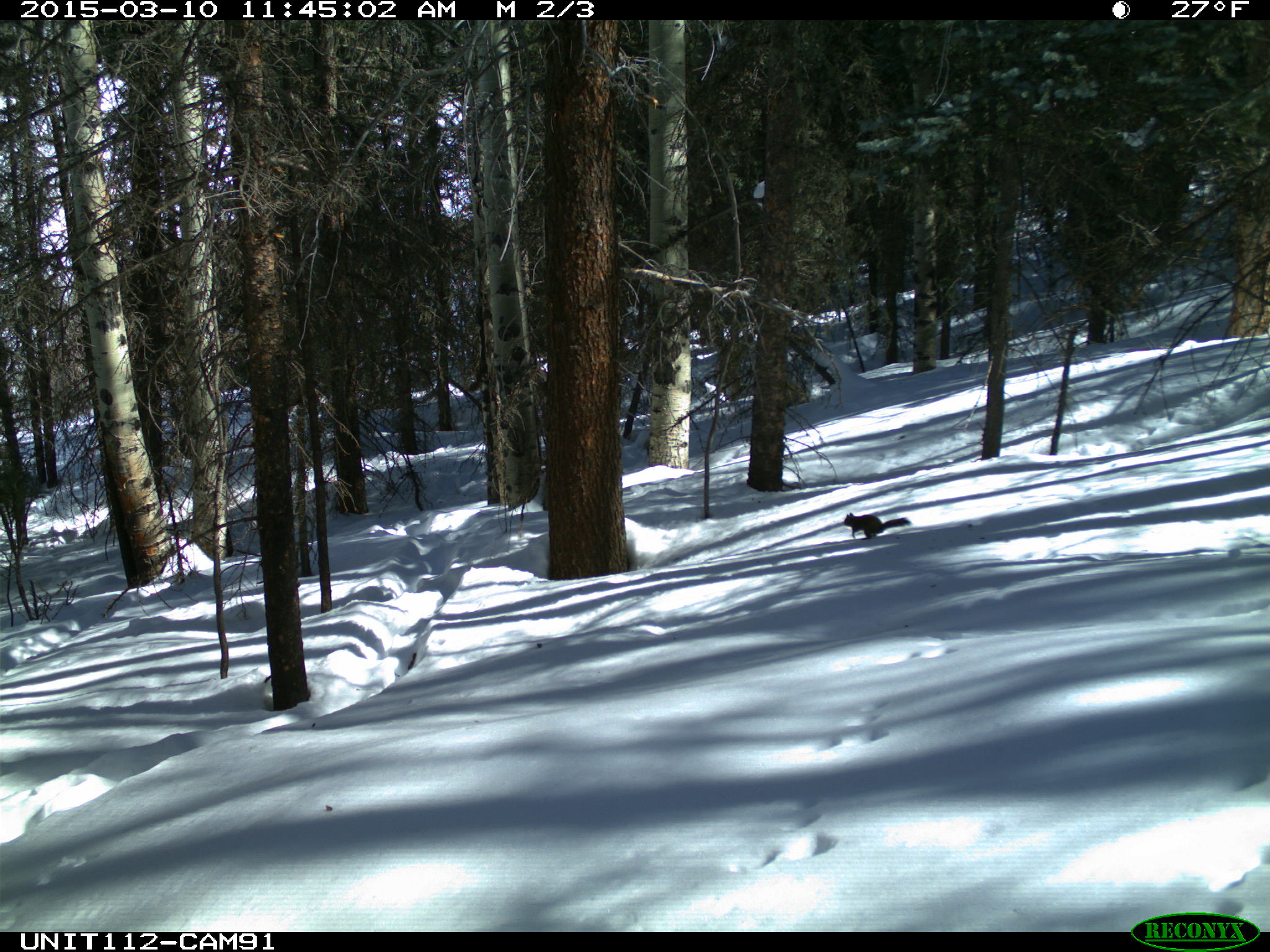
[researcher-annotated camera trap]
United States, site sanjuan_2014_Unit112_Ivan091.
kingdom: Animalia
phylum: Chordata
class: Mammalia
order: Rodentia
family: Sciuridae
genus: Tamiasciurus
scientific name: Tamiasciurus hudsonicus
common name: american red squirrel